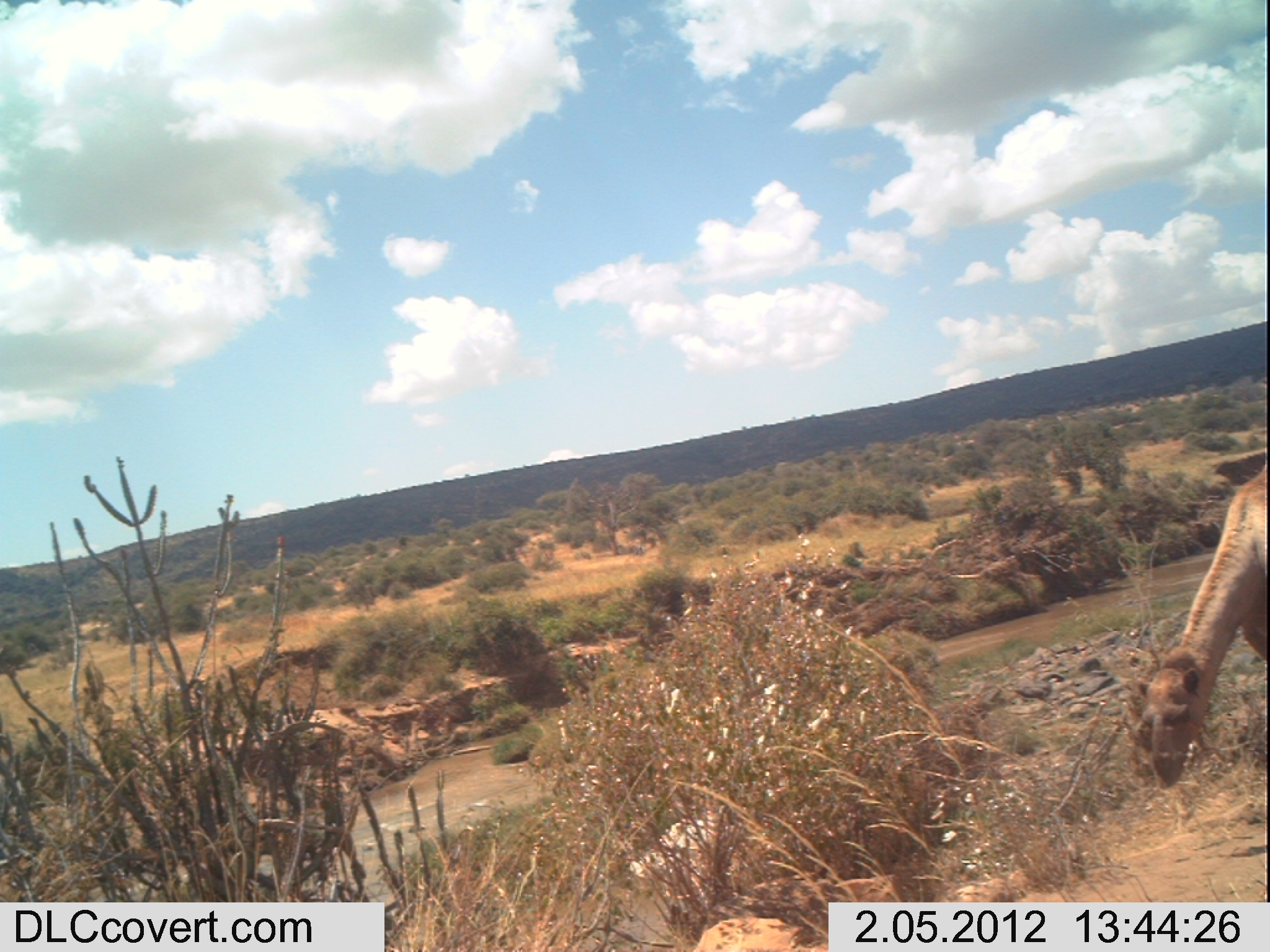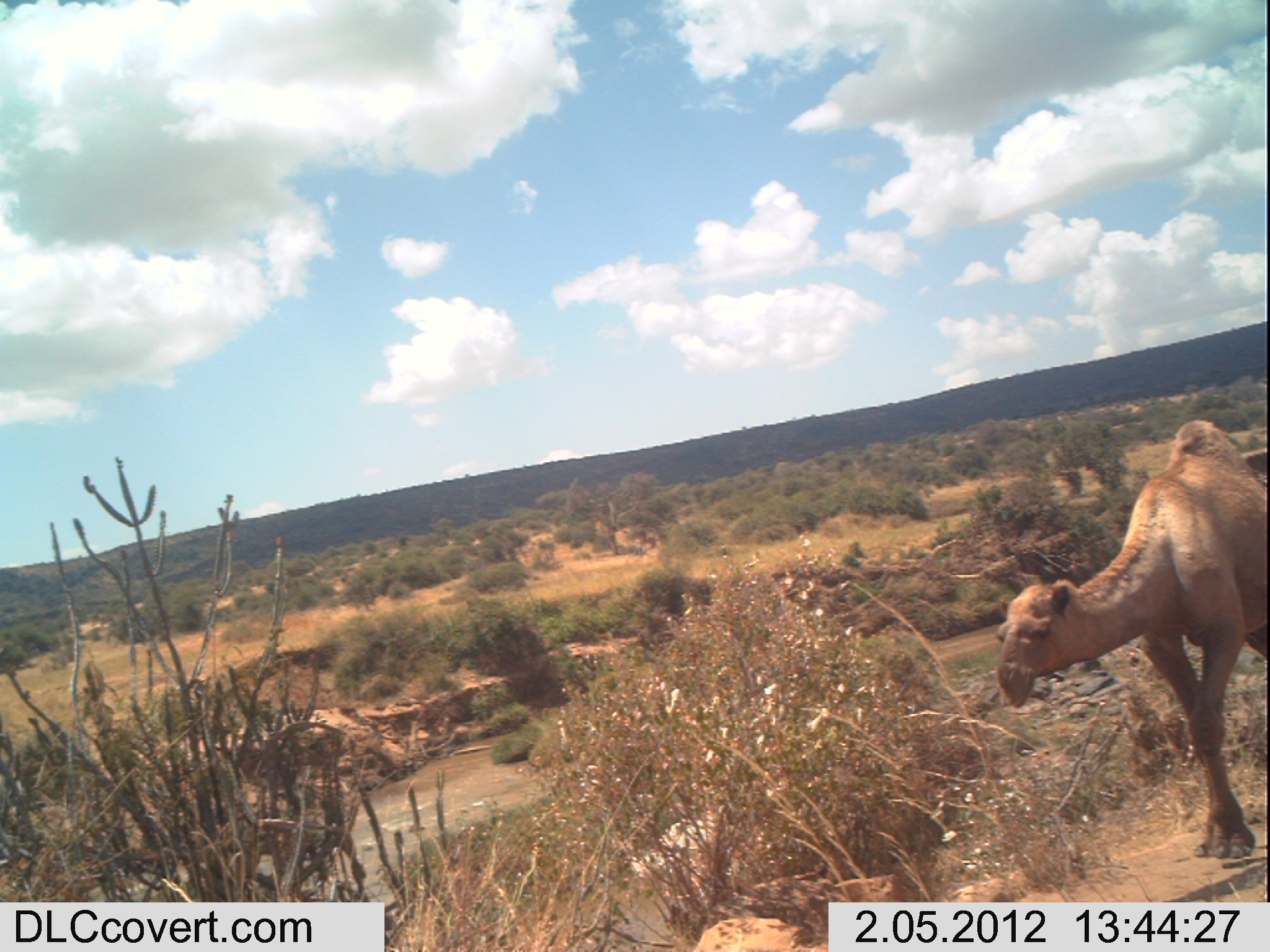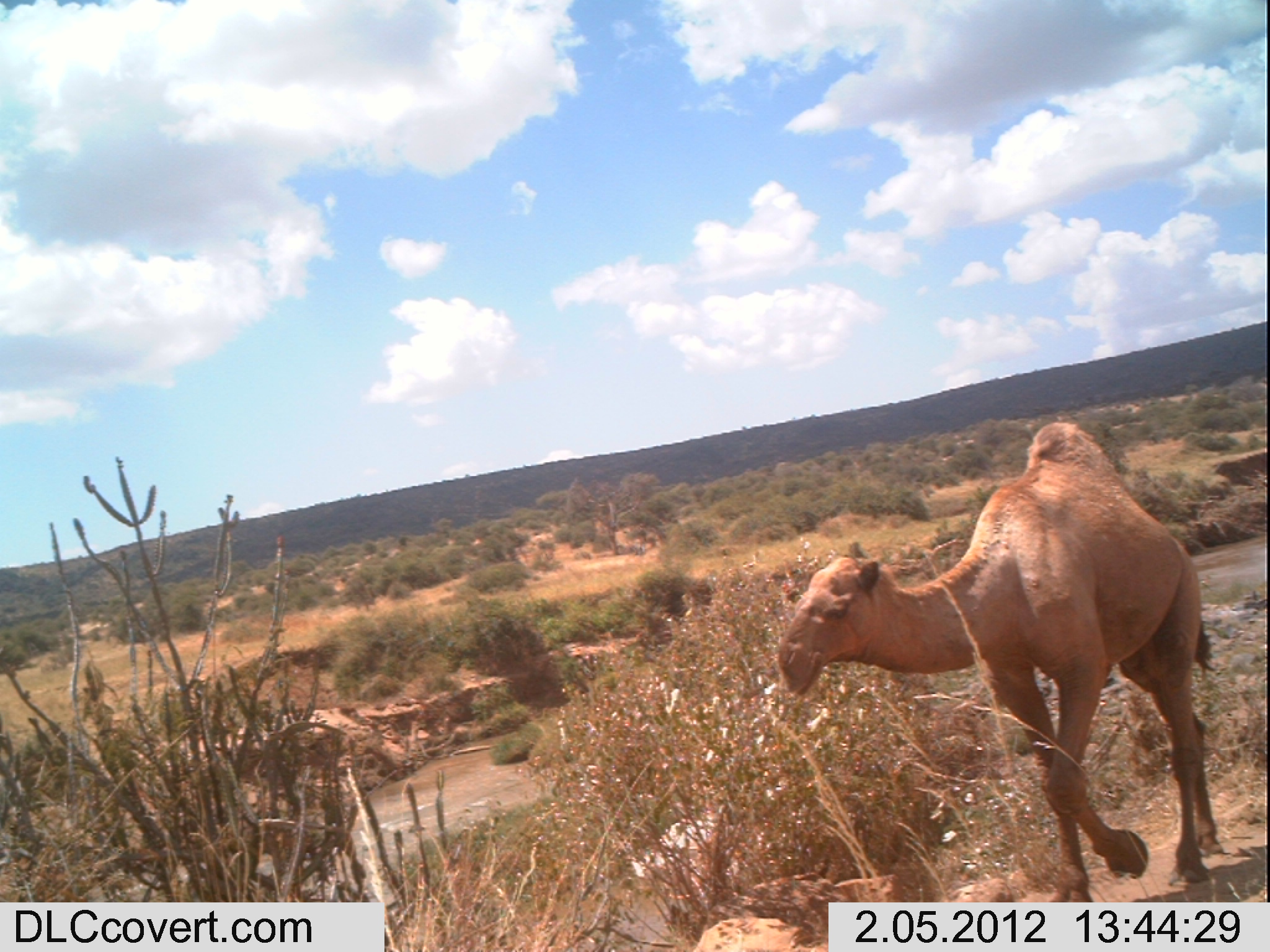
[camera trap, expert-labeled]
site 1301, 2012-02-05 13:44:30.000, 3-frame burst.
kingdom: Animalia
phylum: Chordata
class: Mammalia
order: Artiodactyla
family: Camelidae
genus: Camelus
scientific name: Camelus dromedarius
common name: dromedary camel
Camelus dromedarius (dromedary camel), count 1.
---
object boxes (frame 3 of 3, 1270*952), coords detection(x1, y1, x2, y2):
camelus dromedarius: detection(775, 419, 1223, 902)